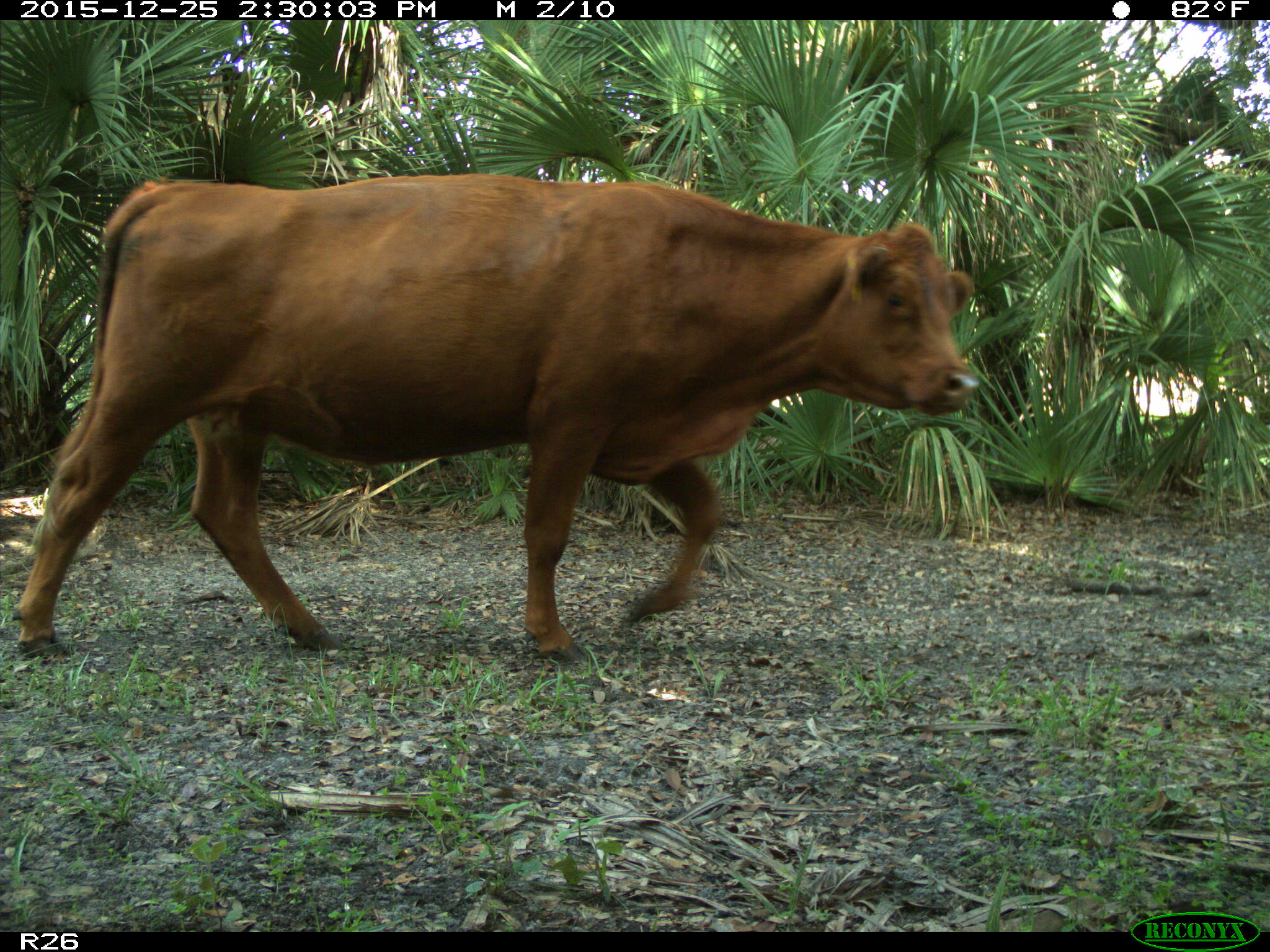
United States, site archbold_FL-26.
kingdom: Animalia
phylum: Chordata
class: Mammalia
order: Artiodactyla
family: Bovidae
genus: Bos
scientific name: Bos taurus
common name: domestic cow